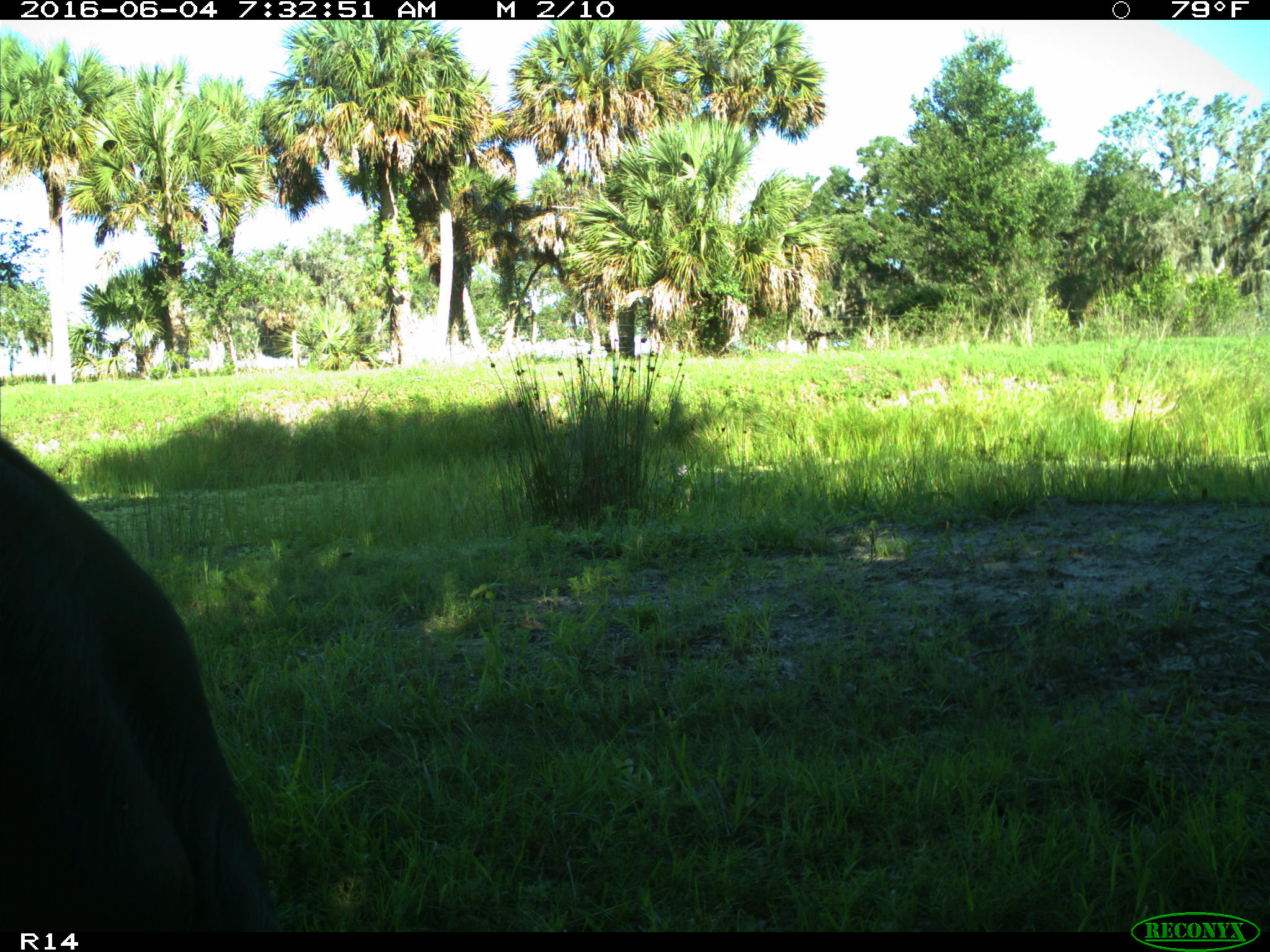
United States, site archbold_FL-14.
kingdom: Animalia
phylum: Chordata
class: Mammalia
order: Artiodactyla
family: Bovidae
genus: Bos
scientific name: Bos taurus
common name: domestic cow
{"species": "Bos taurus (domestic cow)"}